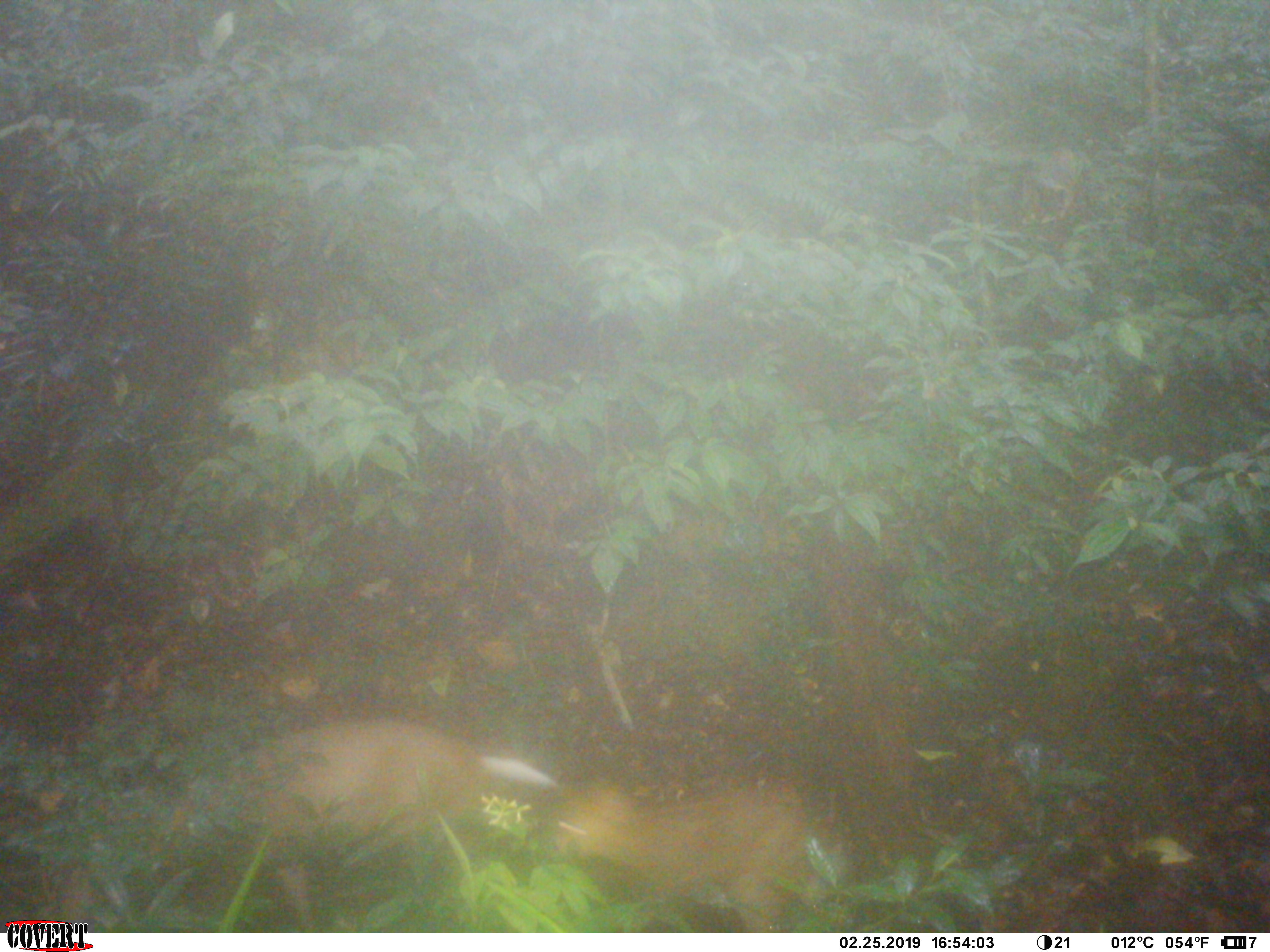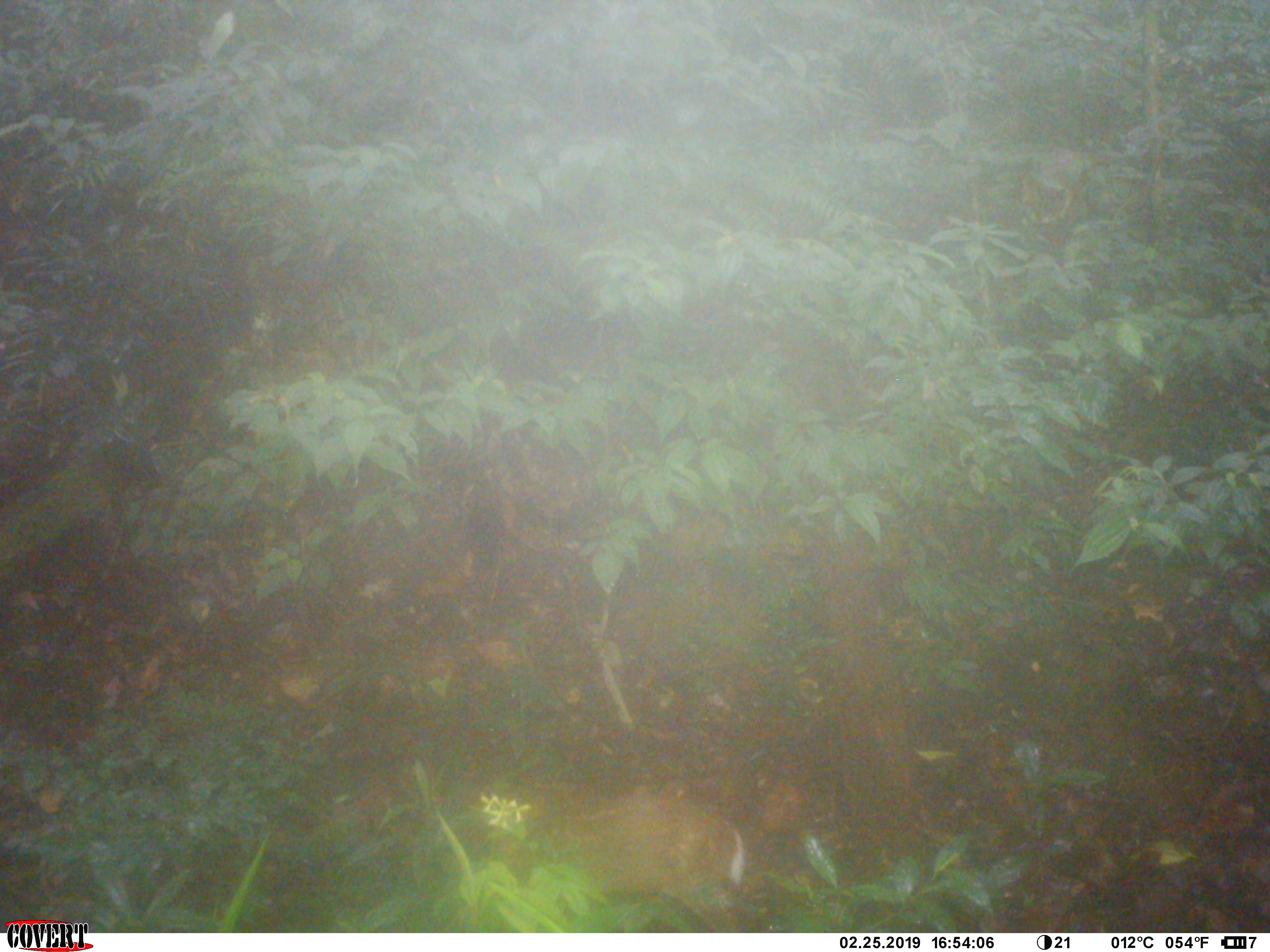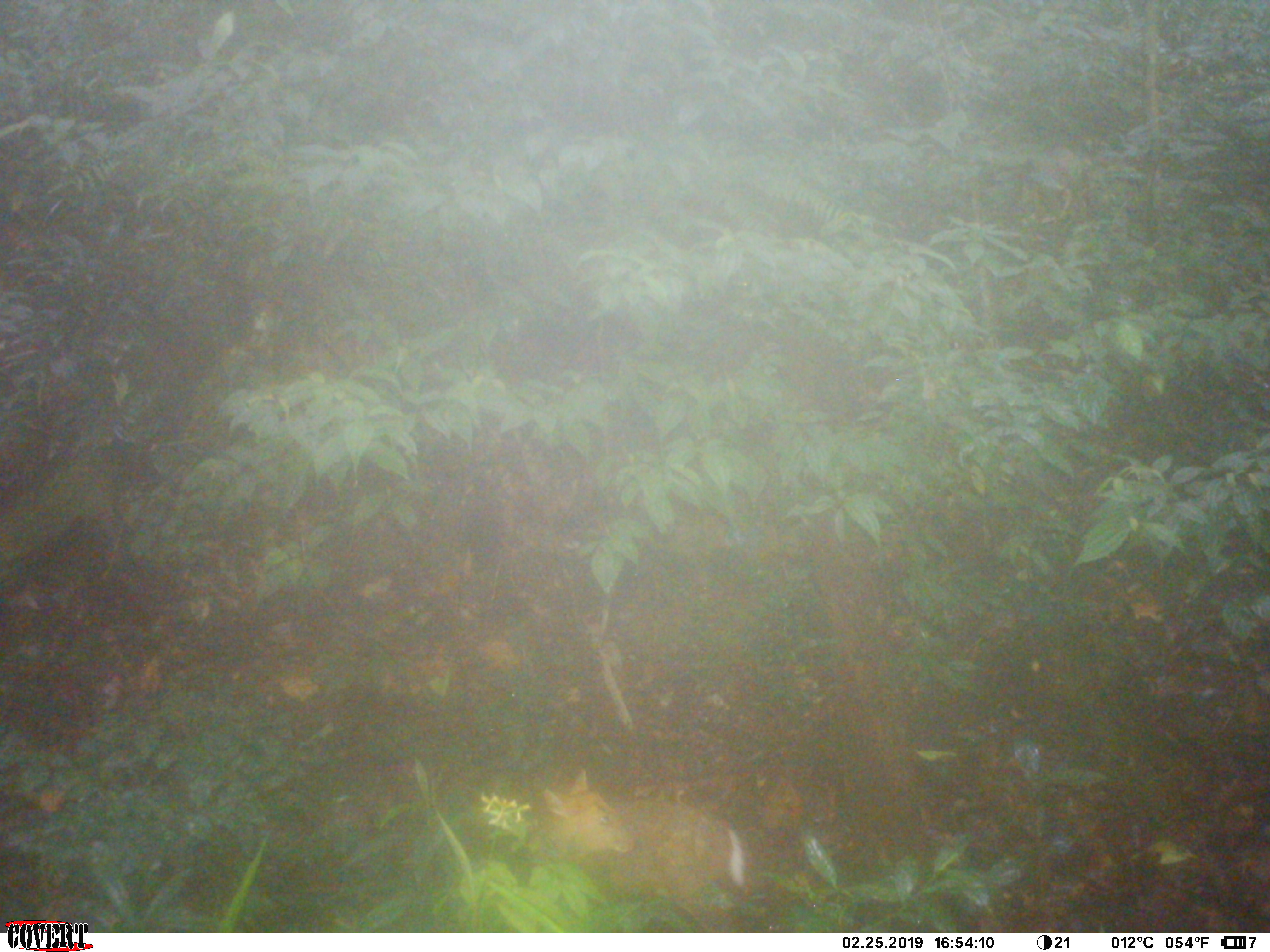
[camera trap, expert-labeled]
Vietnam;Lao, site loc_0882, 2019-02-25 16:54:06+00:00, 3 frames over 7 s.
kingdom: Animalia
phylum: Chordata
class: Mammalia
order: Artiodactyla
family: Cervidae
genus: Muntiacus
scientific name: Muntiacus rooseveltorum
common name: roosevelt's muntjac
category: roosevelts muntjac group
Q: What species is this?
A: Roosevelts muntjac group (roosevelt's muntjac) (Muntiacus rooseveltorum).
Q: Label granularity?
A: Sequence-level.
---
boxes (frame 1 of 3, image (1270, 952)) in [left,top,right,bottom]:
roosevelts muntjac group: [153,717,560,933]; [550,776,833,933]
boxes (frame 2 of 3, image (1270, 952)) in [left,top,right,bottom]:
roosevelts muntjac group: [550,798,745,933]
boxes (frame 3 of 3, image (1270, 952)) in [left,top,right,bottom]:
roosevelts muntjac group: [525,770,745,933]